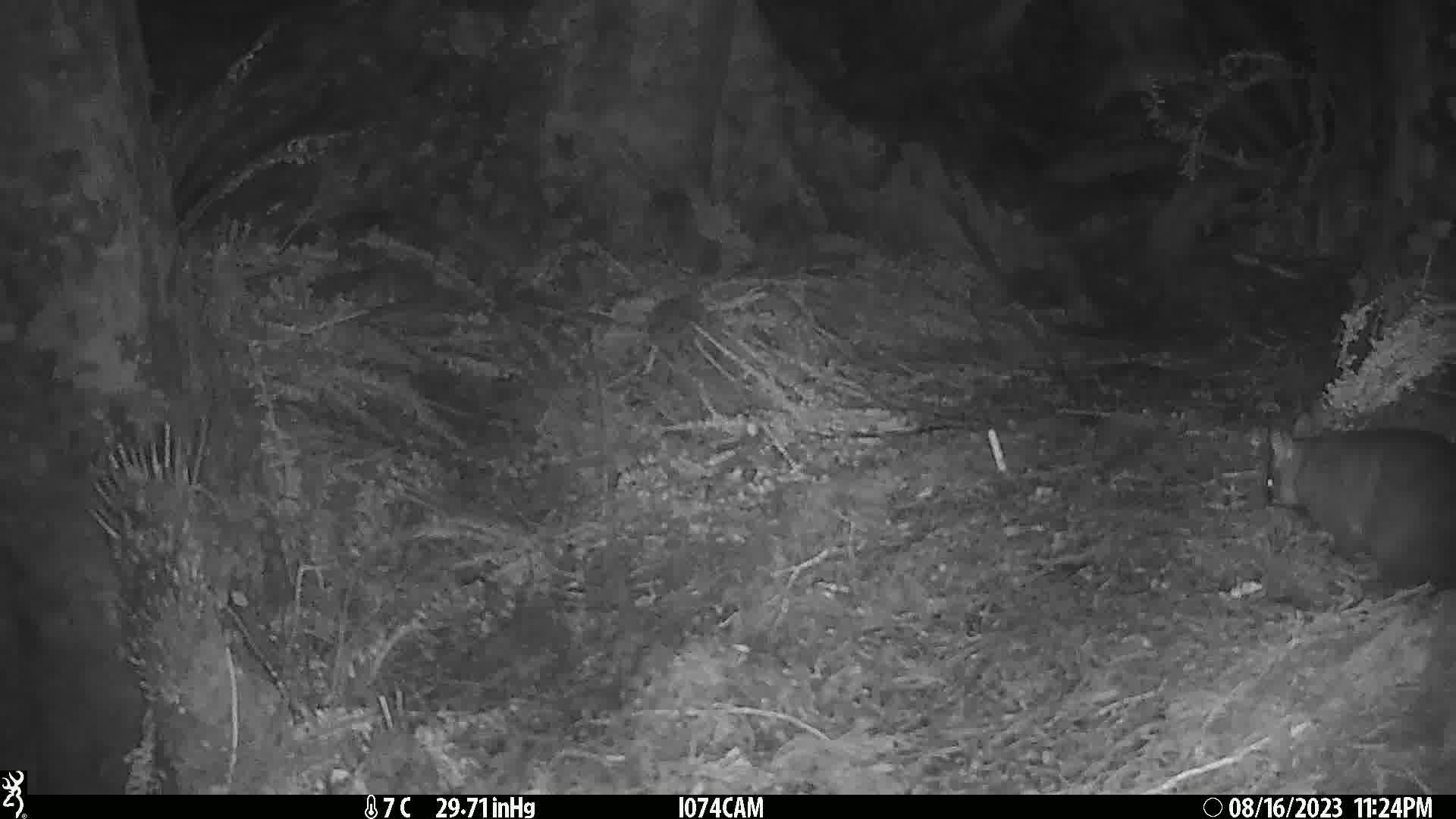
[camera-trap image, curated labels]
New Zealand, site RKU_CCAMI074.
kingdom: Animalia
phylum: Chordata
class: Mammalia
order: Diprotodontia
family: Phalangeridae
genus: Trichosurus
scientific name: Trichosurus vulpecula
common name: common brushtail possum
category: possum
Possum (common brushtail possum) (Trichosurus vulpecula).